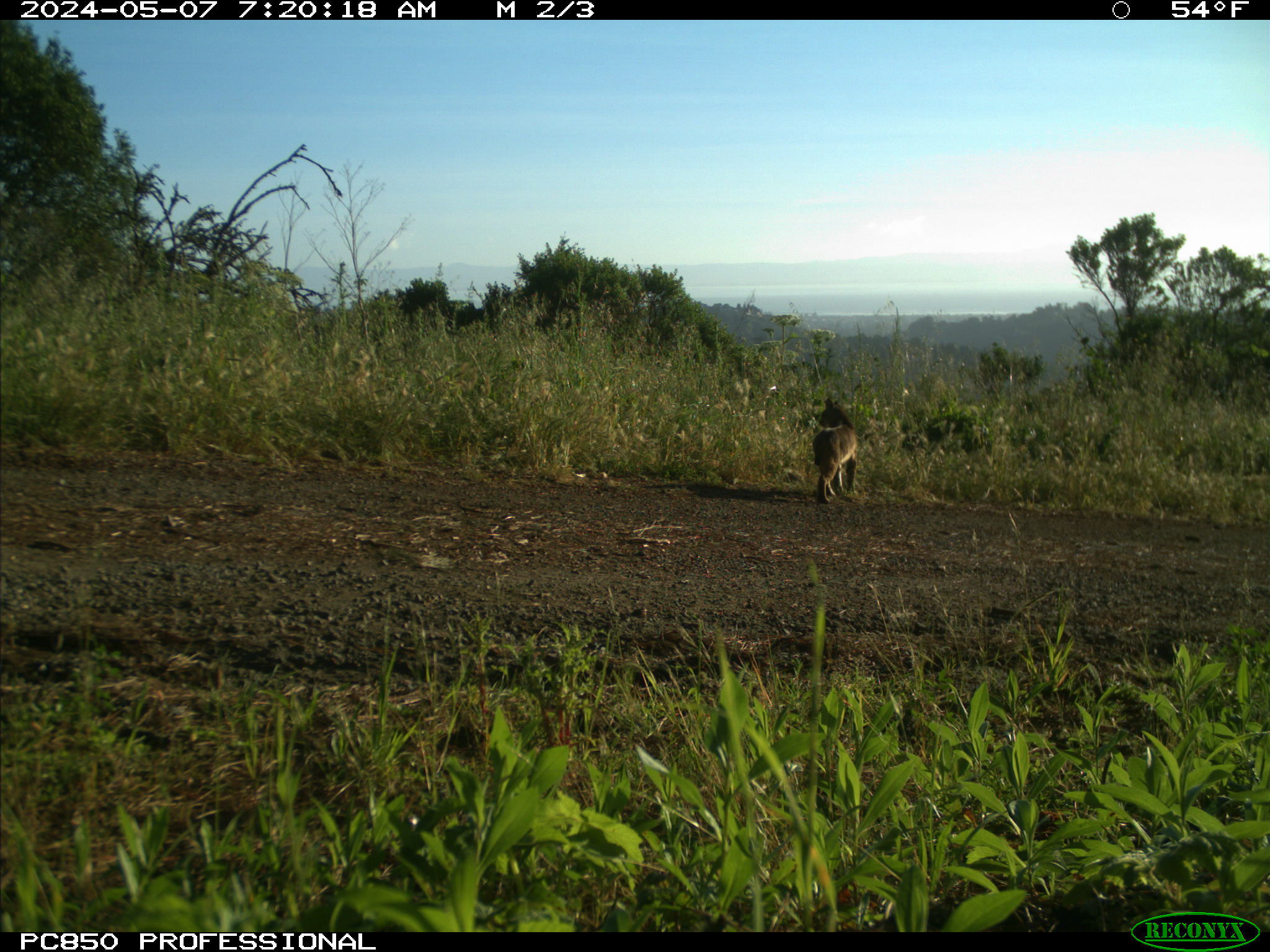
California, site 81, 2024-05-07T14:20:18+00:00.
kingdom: Animalia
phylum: Chordata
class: Mammalia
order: Carnivora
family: Felidae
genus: Lynx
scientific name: Lynx rufus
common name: bobcat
Bobcat (Lynx rufus).